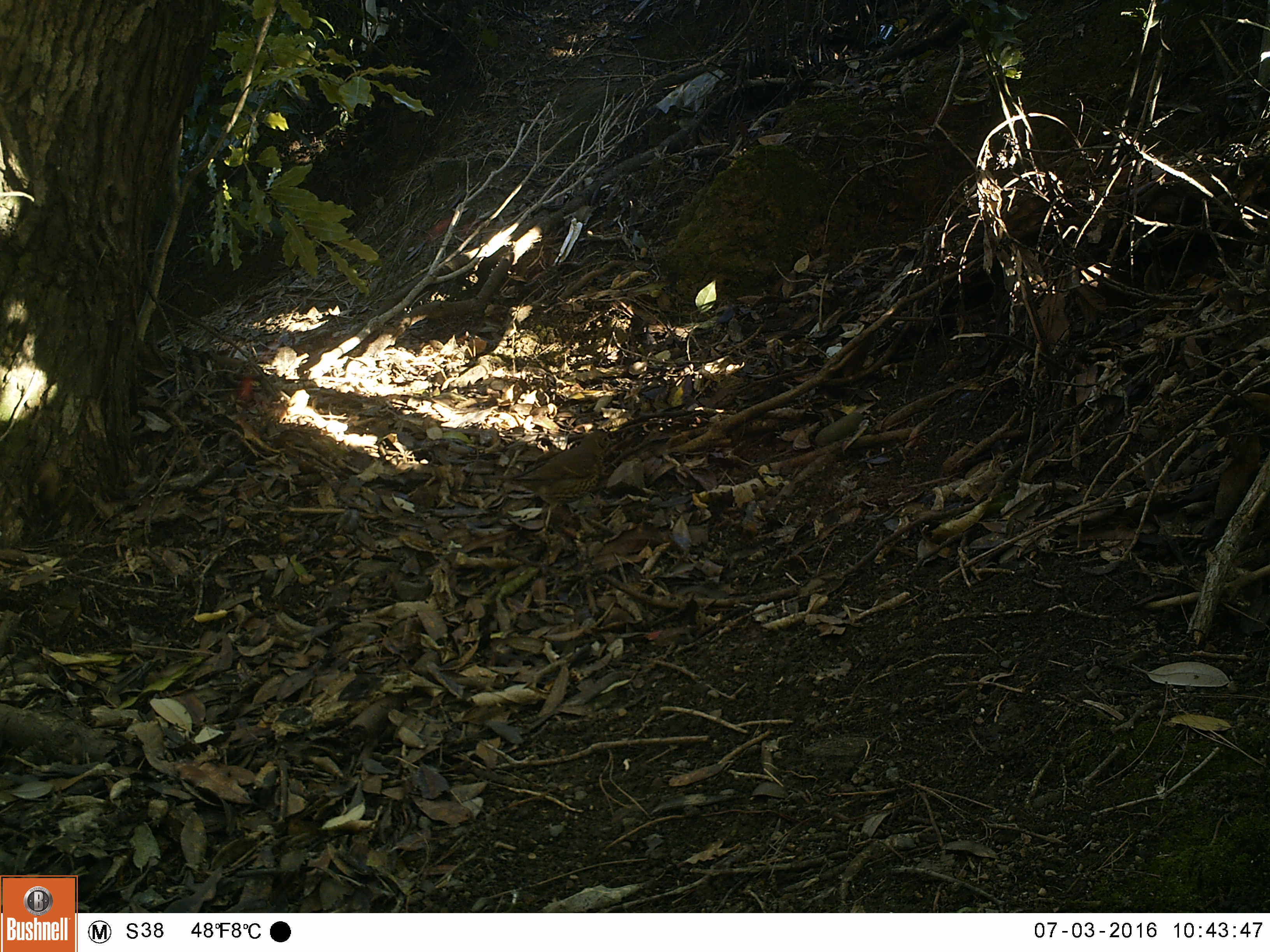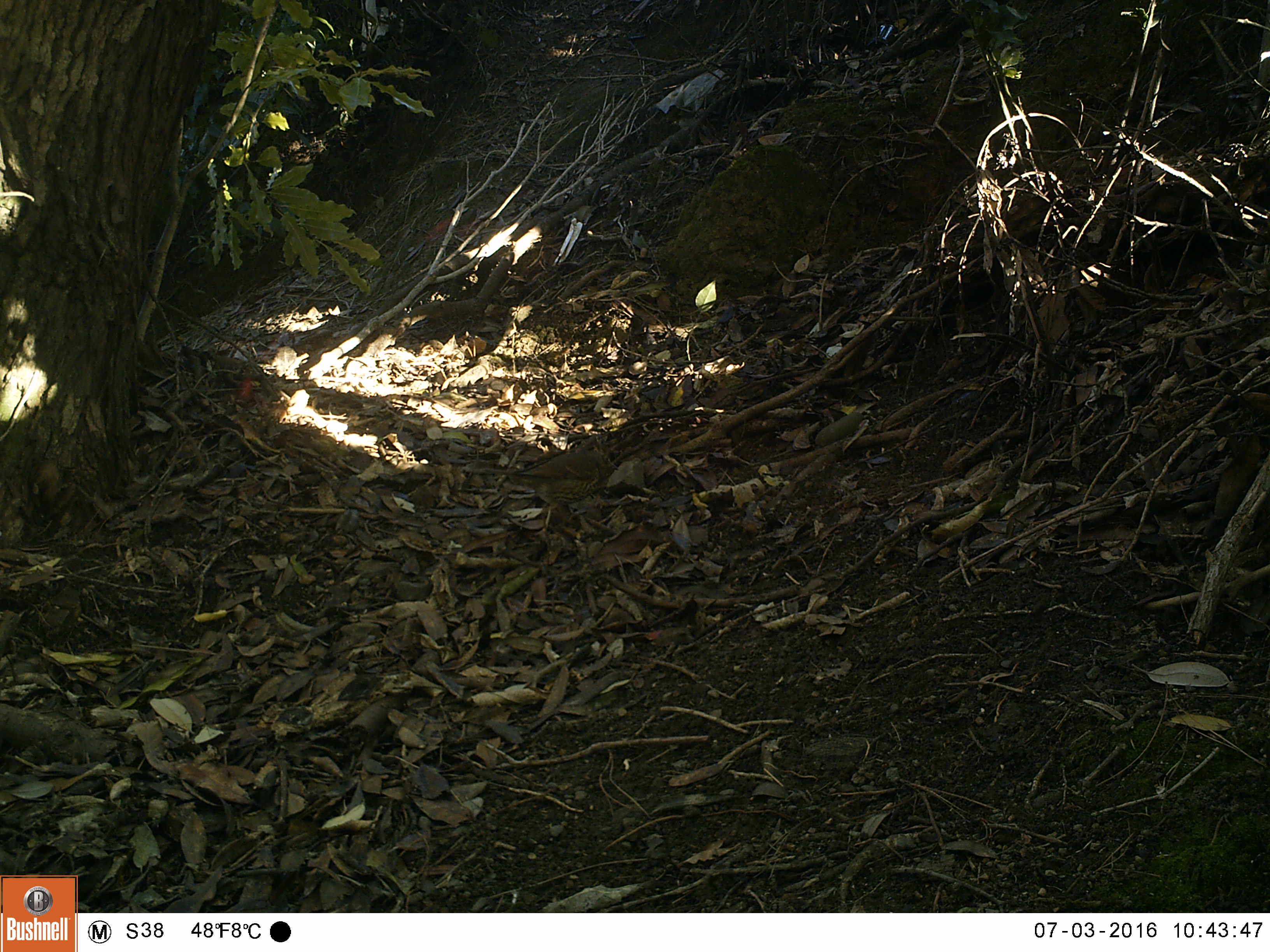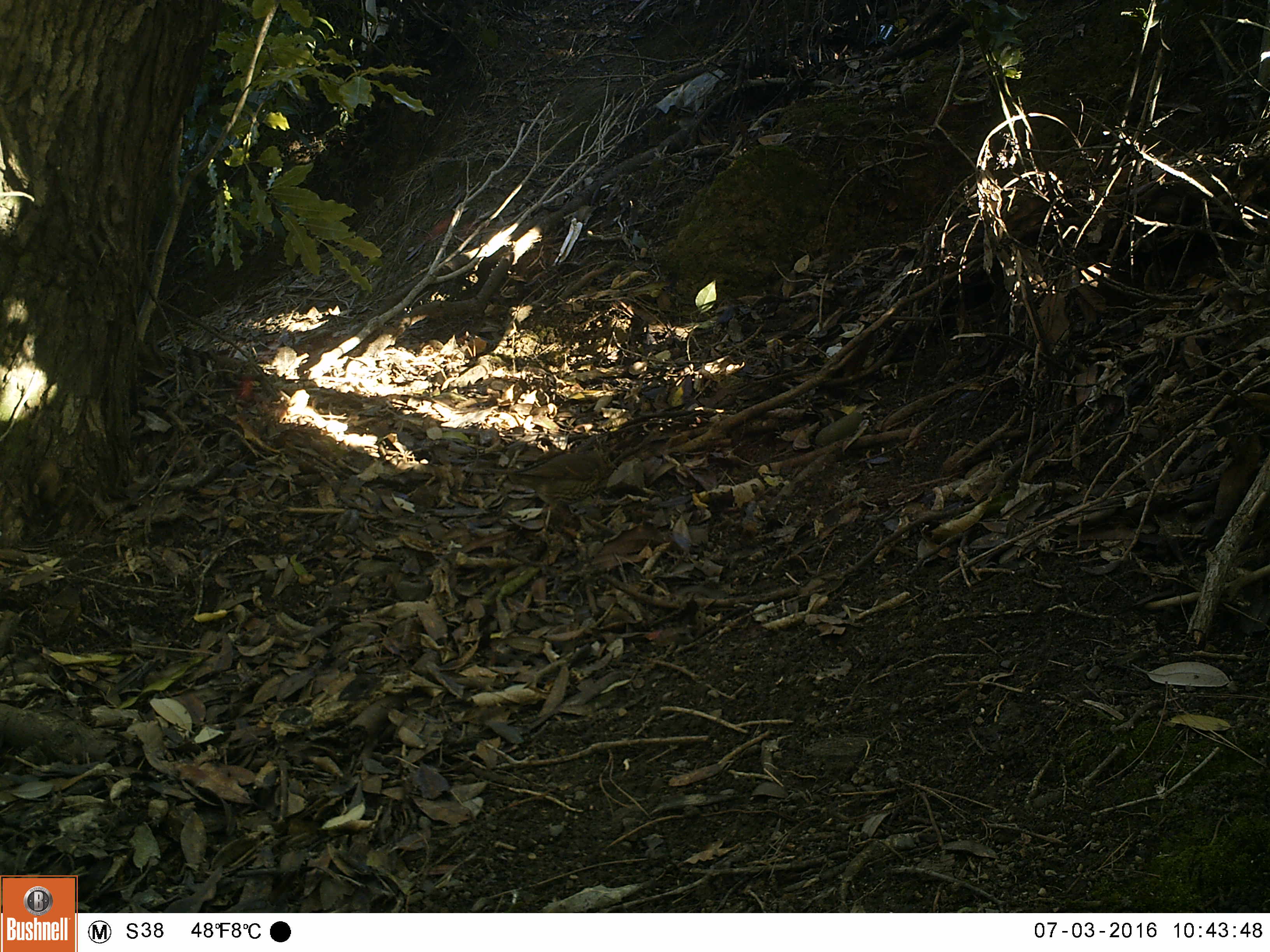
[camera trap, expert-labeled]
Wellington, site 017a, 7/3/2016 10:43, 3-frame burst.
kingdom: Animalia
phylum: Chordata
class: Aves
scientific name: Aves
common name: bird